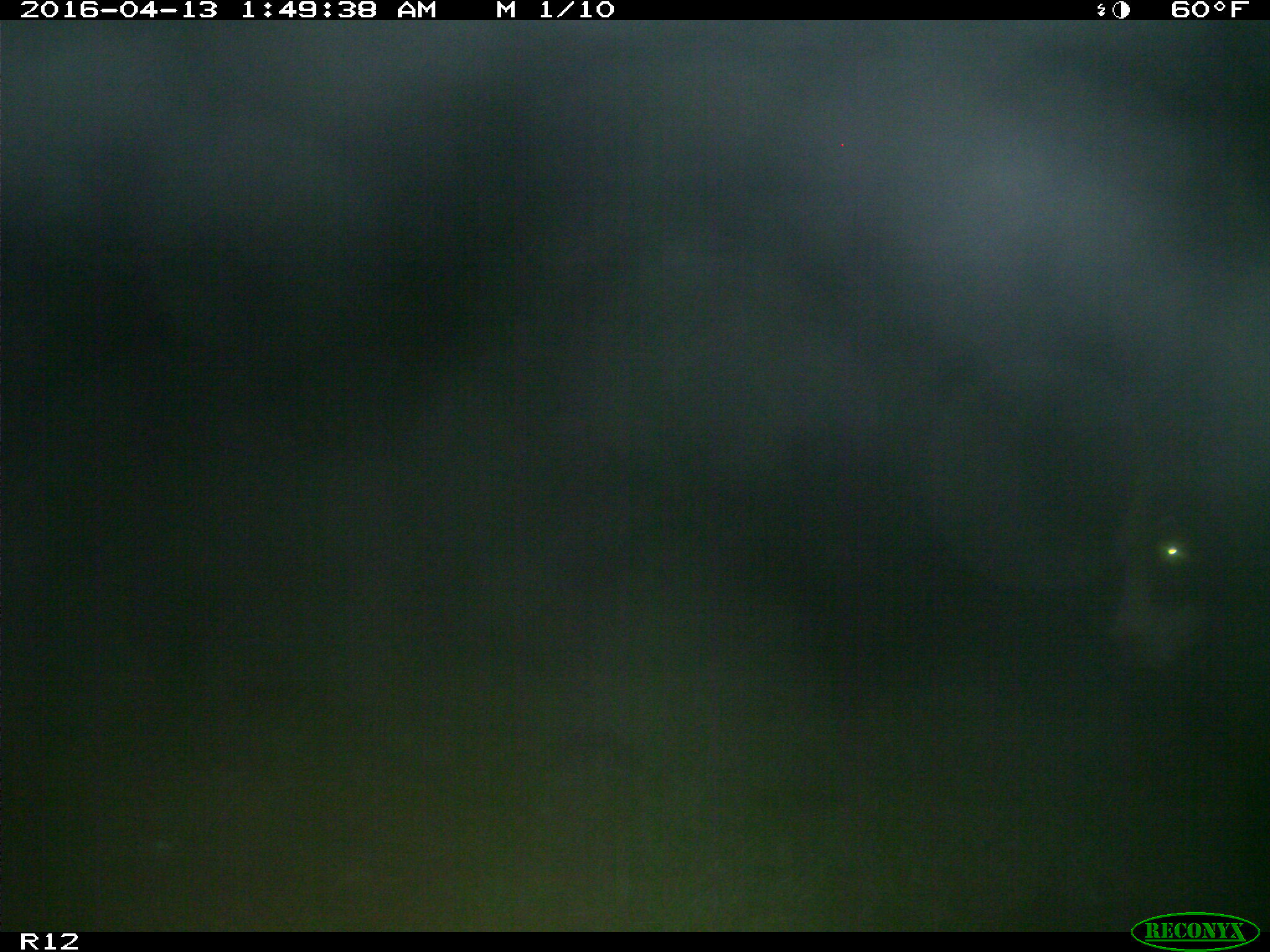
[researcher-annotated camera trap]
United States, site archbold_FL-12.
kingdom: Animalia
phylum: Chordata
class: Mammalia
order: Artiodactyla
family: Bovidae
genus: Bos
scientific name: Bos taurus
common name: domestic cow